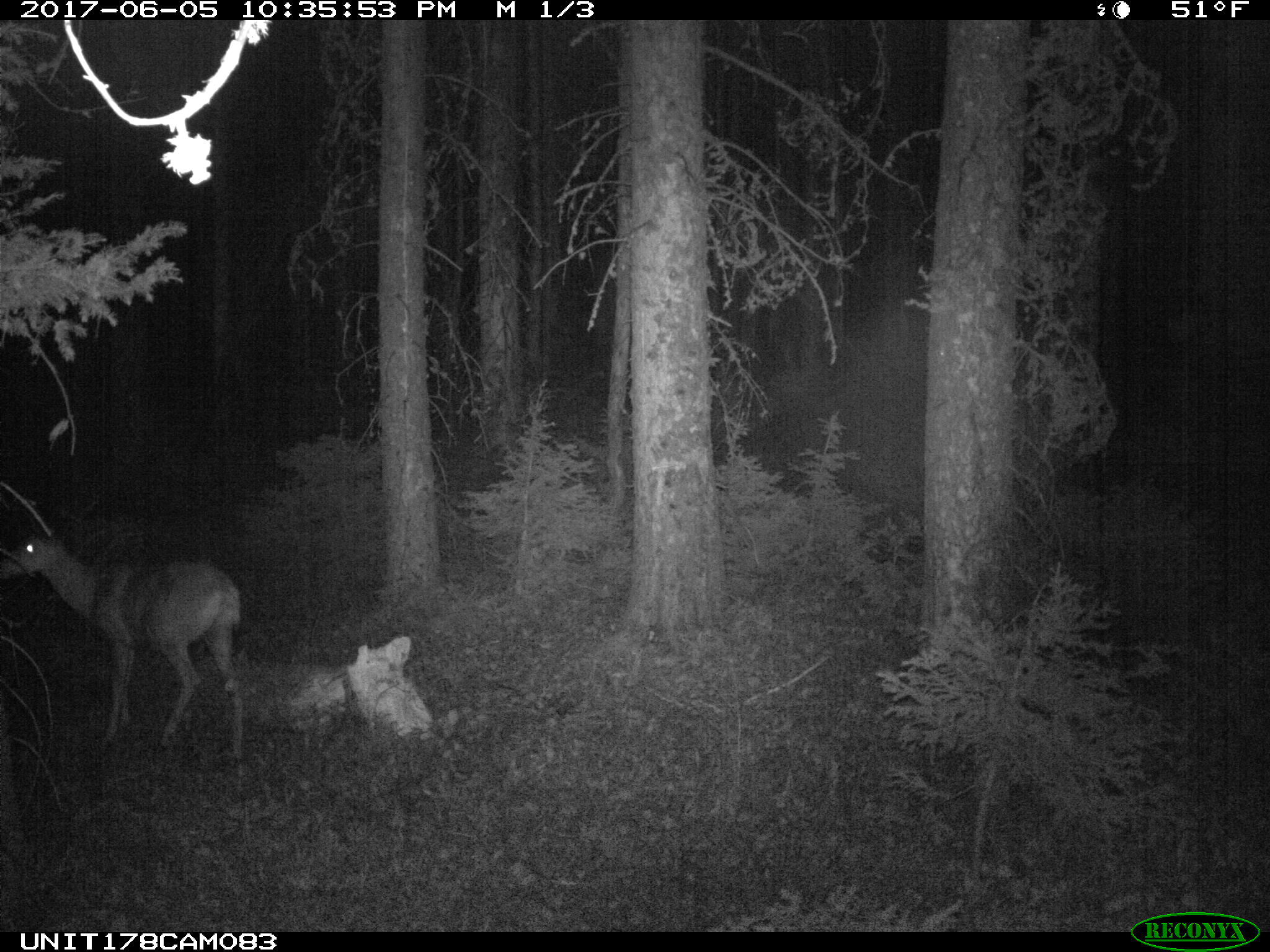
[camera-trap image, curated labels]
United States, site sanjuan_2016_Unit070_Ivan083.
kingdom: Animalia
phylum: Chordata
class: Mammalia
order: Artiodactyla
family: Cervidae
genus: Odocoileus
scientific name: Odocoileus hemionus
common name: mule deer